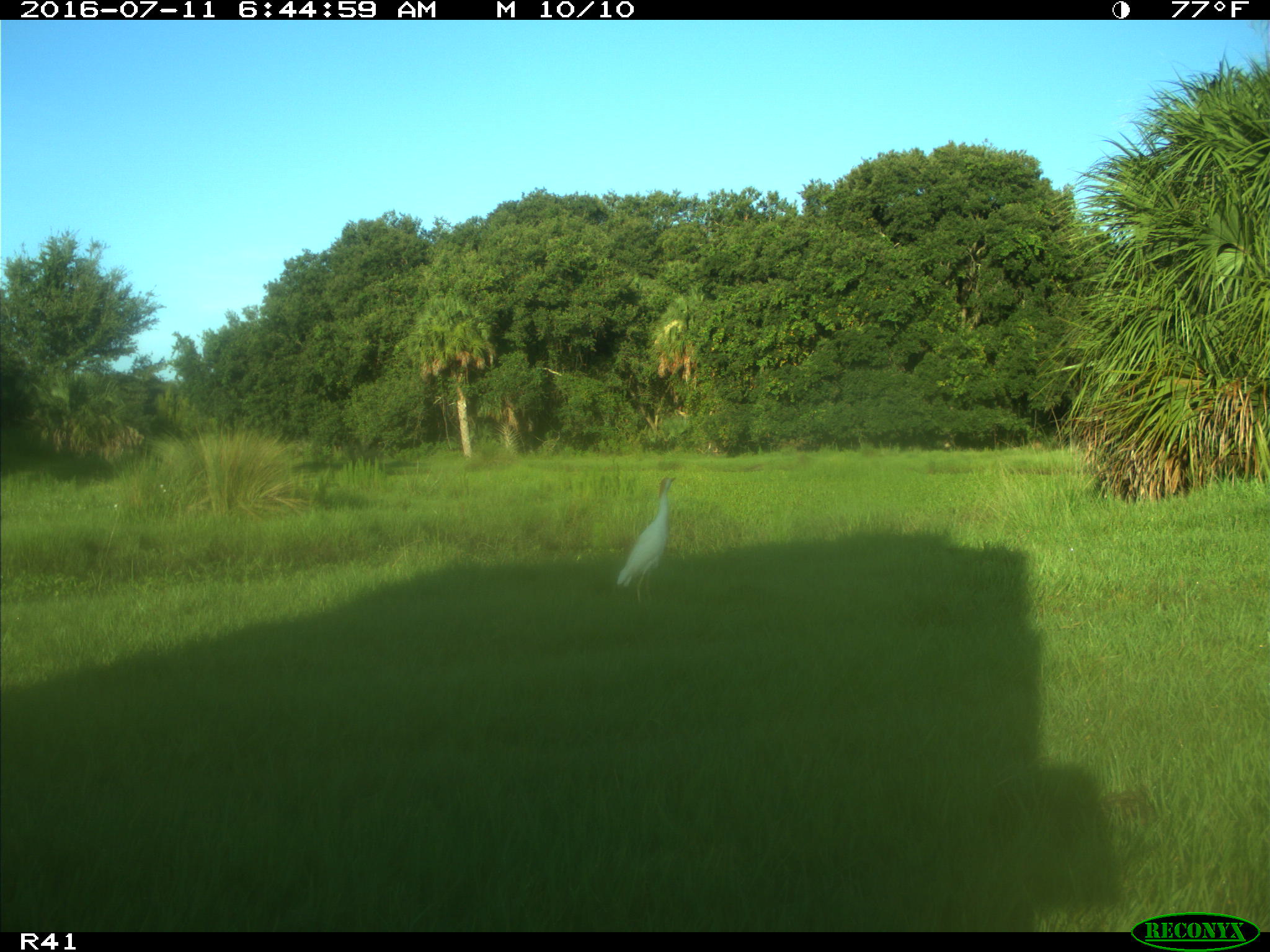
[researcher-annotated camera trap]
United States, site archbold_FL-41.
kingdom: Animalia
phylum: Chordata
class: Aves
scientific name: Aves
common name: birds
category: unidentified bird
Unidentified bird (birds) (Aves).